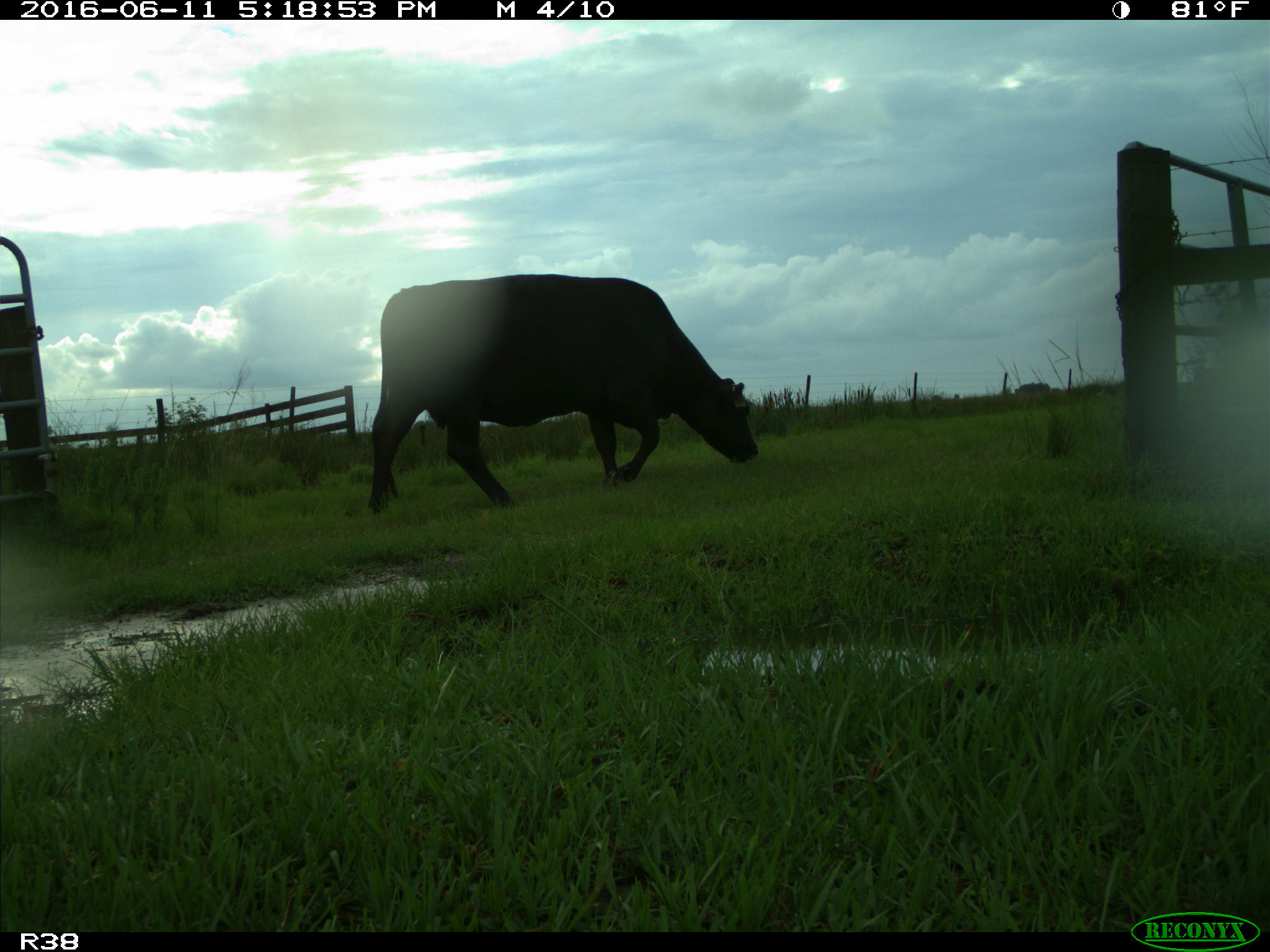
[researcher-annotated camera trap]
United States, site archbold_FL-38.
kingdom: Animalia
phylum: Chordata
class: Mammalia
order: Artiodactyla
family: Bovidae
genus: Bos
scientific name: Bos taurus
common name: domestic cow